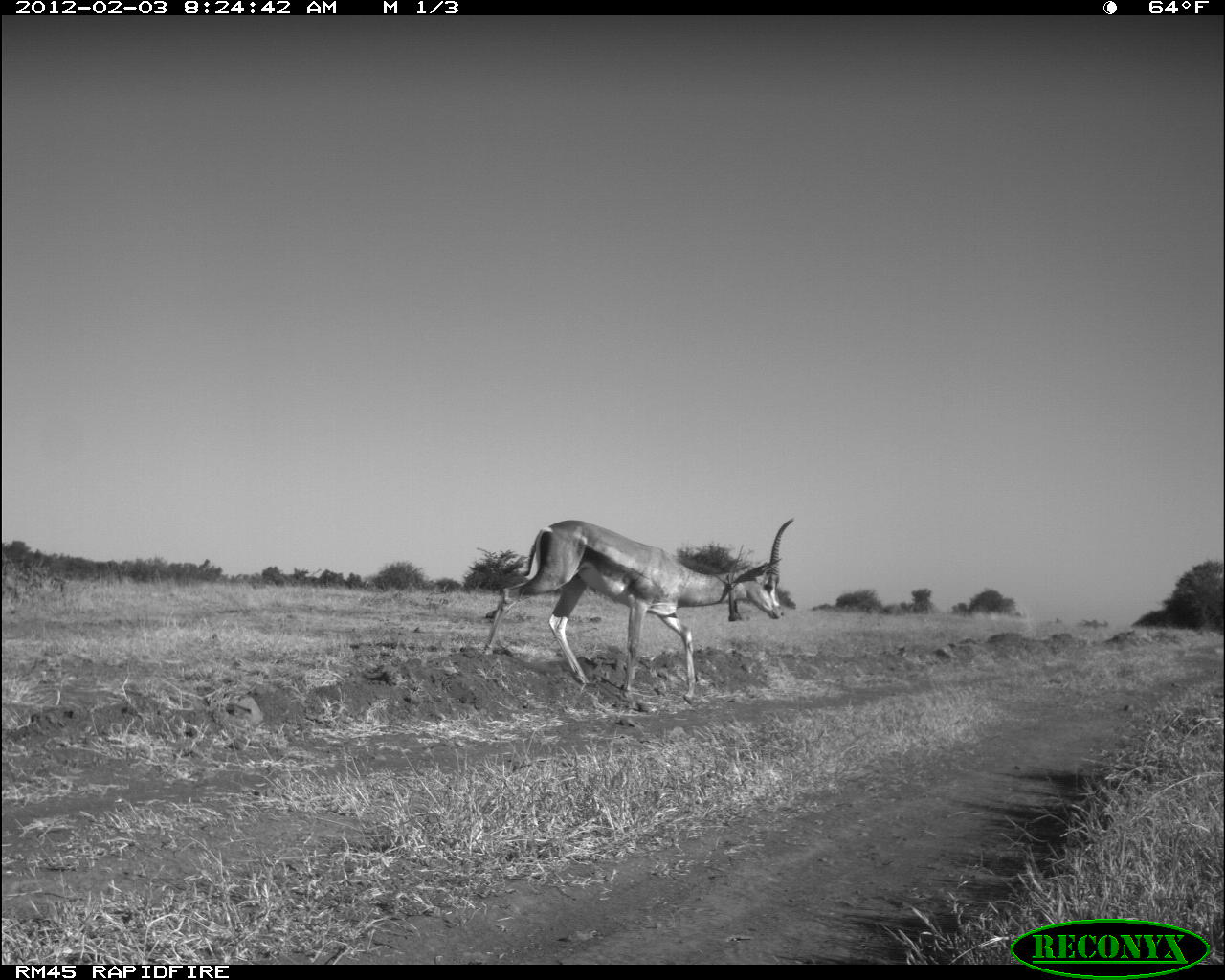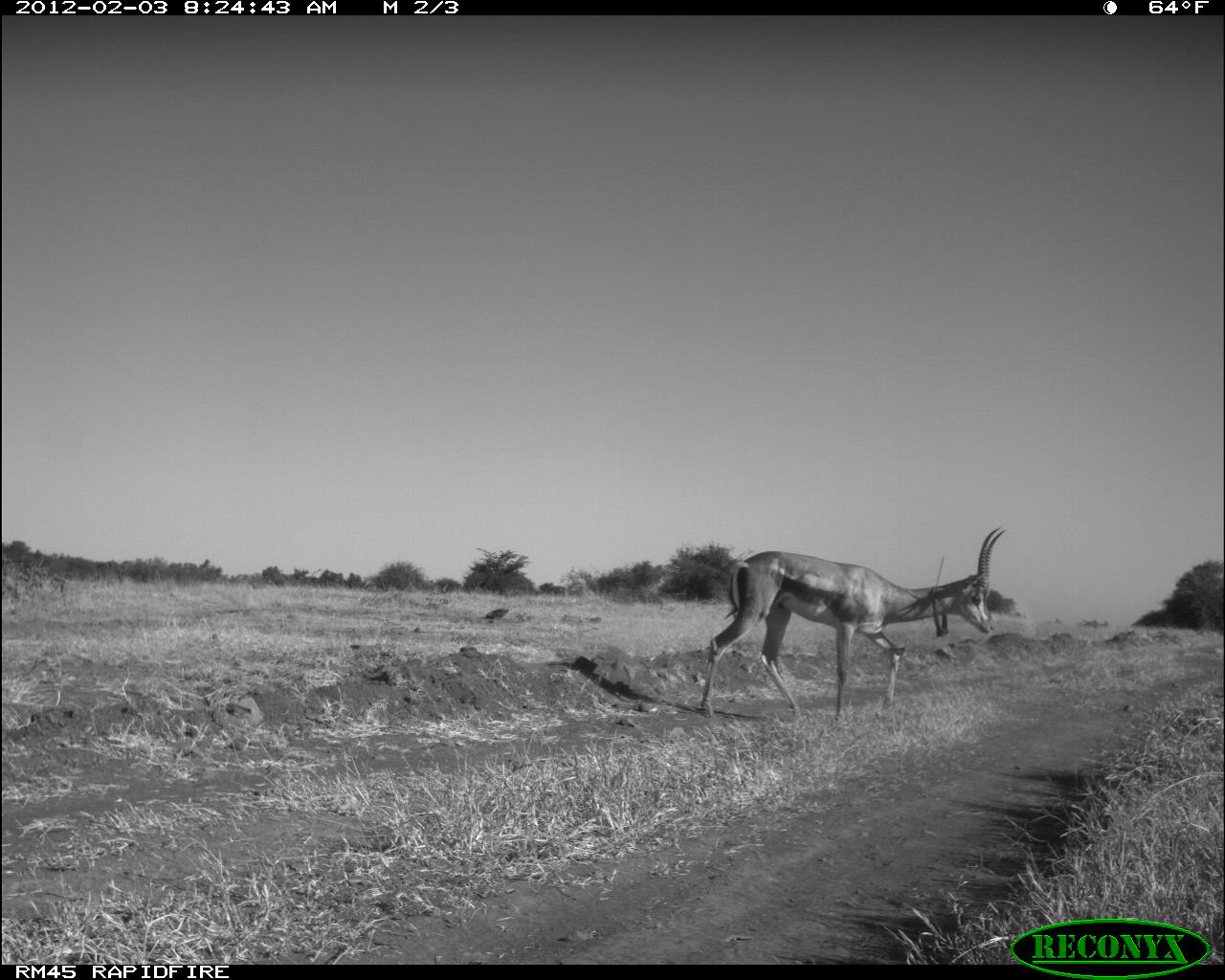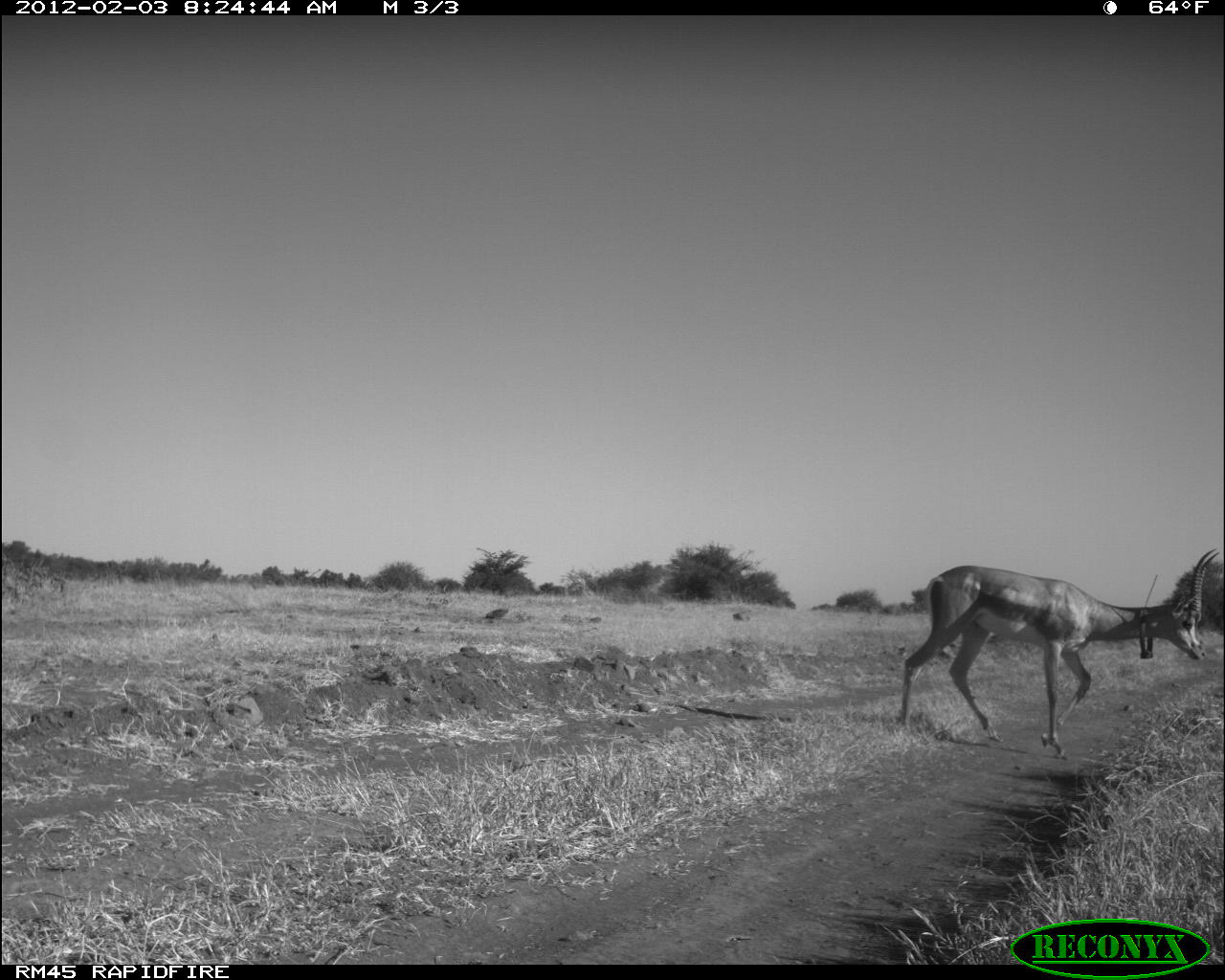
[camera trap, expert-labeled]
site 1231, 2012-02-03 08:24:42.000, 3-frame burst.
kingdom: Animalia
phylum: Chordata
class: Mammalia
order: Artiodactyla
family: Bovidae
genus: Nanger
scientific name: Nanger granti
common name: grant's gazelle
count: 1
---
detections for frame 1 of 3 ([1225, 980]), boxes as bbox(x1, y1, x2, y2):
nanger granti: bbox(484, 512, 796, 702)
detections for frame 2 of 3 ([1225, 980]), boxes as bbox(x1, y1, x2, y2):
nanger granti: bbox(698, 524, 1008, 720)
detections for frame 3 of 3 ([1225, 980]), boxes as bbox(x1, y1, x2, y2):
nanger granti: bbox(897, 545, 1218, 758)